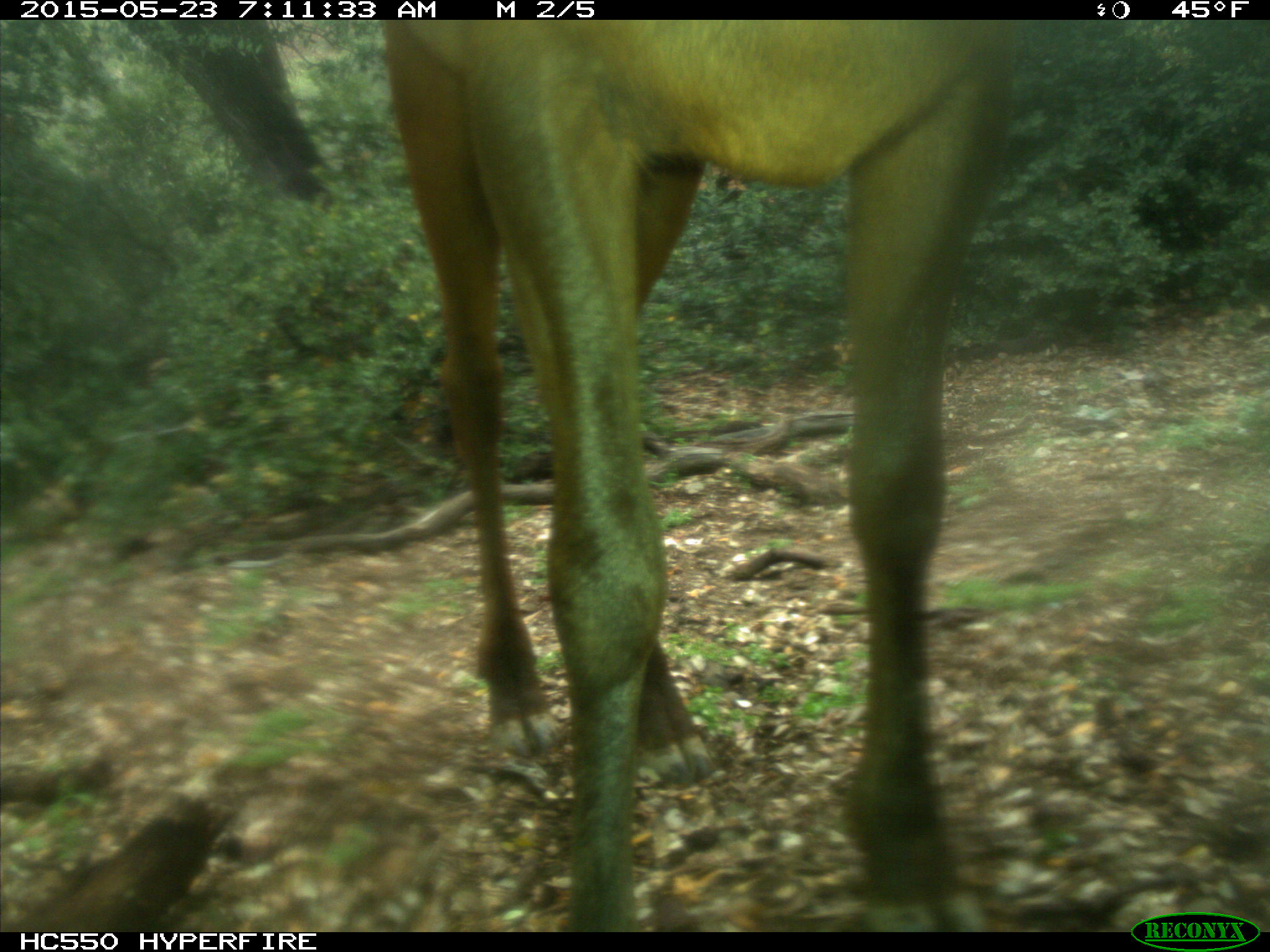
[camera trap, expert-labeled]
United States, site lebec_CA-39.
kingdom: Animalia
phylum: Chordata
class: Mammalia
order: Artiodactyla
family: Cervidae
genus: Cervus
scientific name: Cervus canadensis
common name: elk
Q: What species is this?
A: Cervus canadensis (elk).